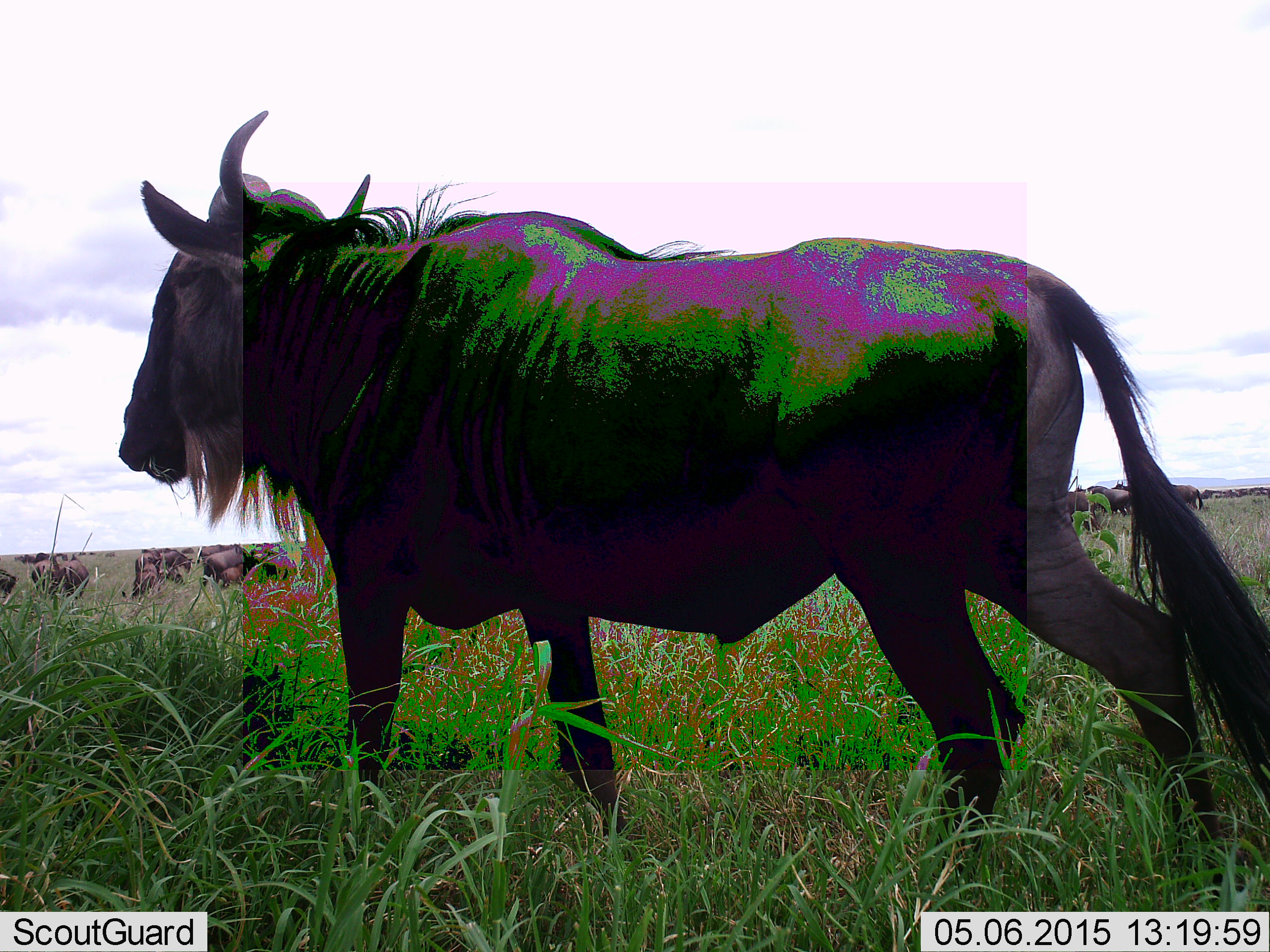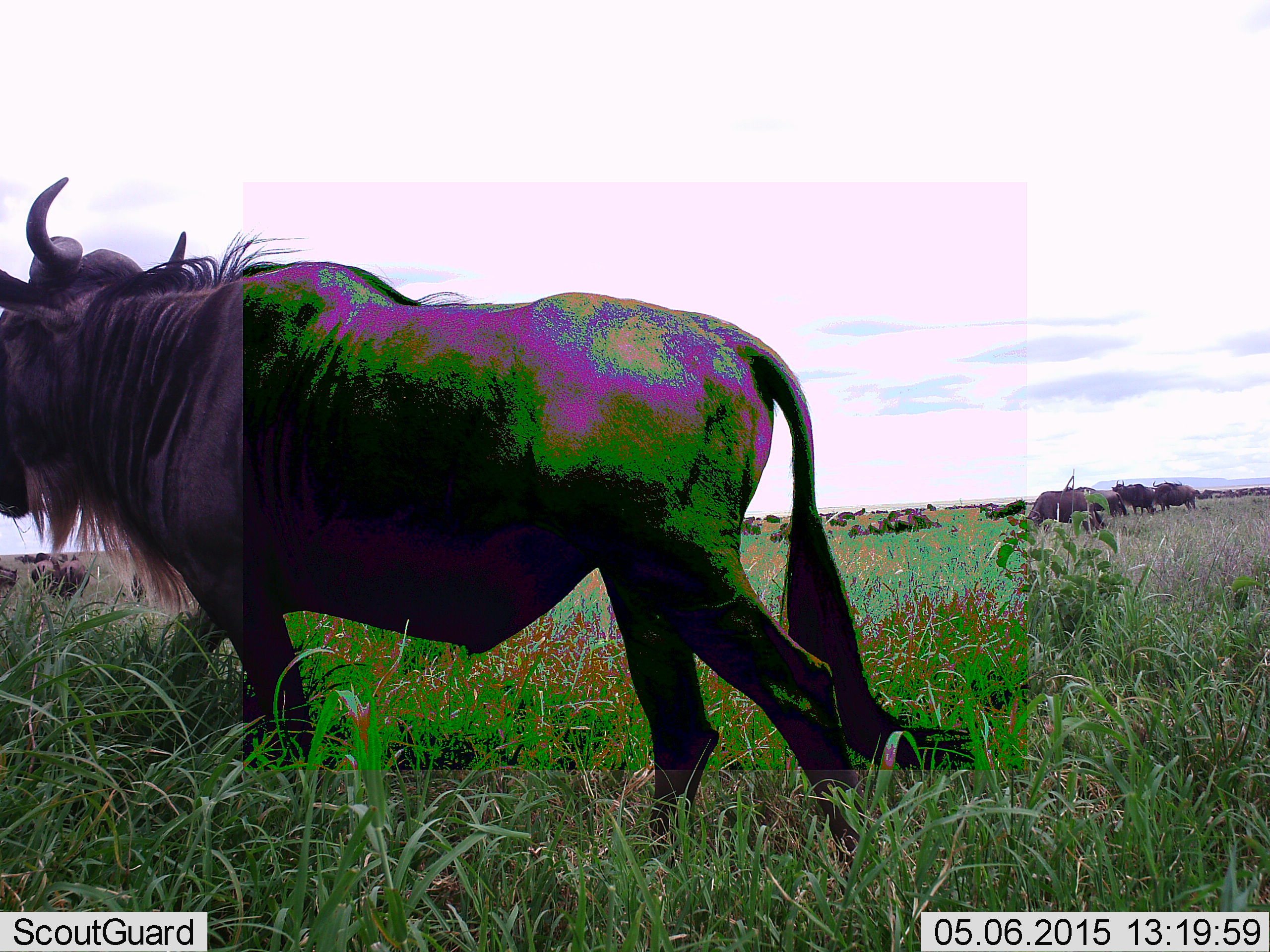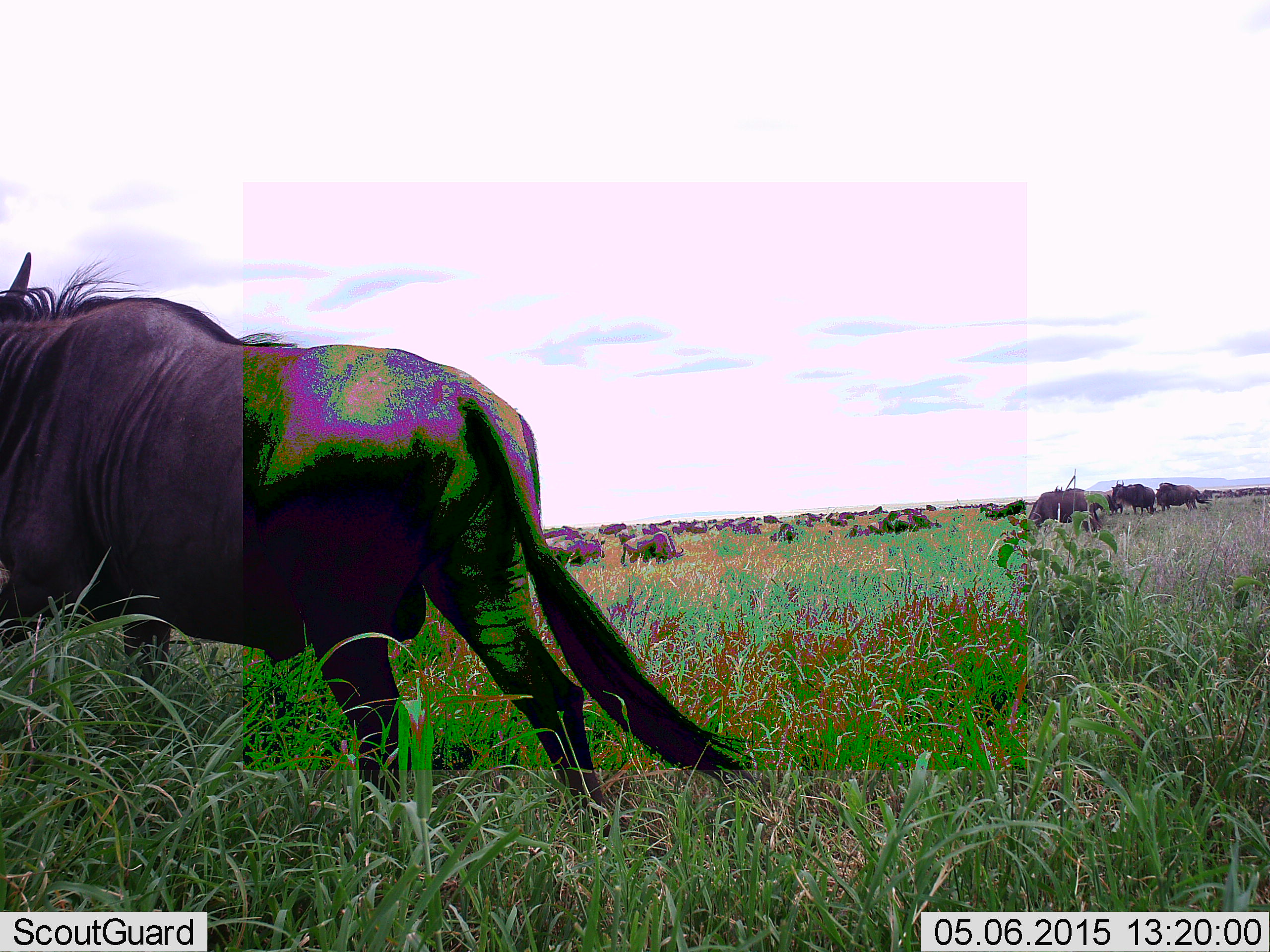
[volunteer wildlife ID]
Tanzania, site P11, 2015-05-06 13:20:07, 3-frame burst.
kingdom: Animalia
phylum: Chordata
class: Mammalia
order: Artiodactyla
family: Bovidae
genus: Connochaetes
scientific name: Connochaetes taurinus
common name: blue wildebeest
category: wildebeest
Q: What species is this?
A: Wildebeest (blue wildebeest) (Connochaetes taurinus).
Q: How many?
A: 11-50.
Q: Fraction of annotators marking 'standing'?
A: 50%.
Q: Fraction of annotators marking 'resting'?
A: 20%.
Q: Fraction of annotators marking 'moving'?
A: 100%.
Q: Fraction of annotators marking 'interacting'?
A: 0%.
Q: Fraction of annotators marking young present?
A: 0%.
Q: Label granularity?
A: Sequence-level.